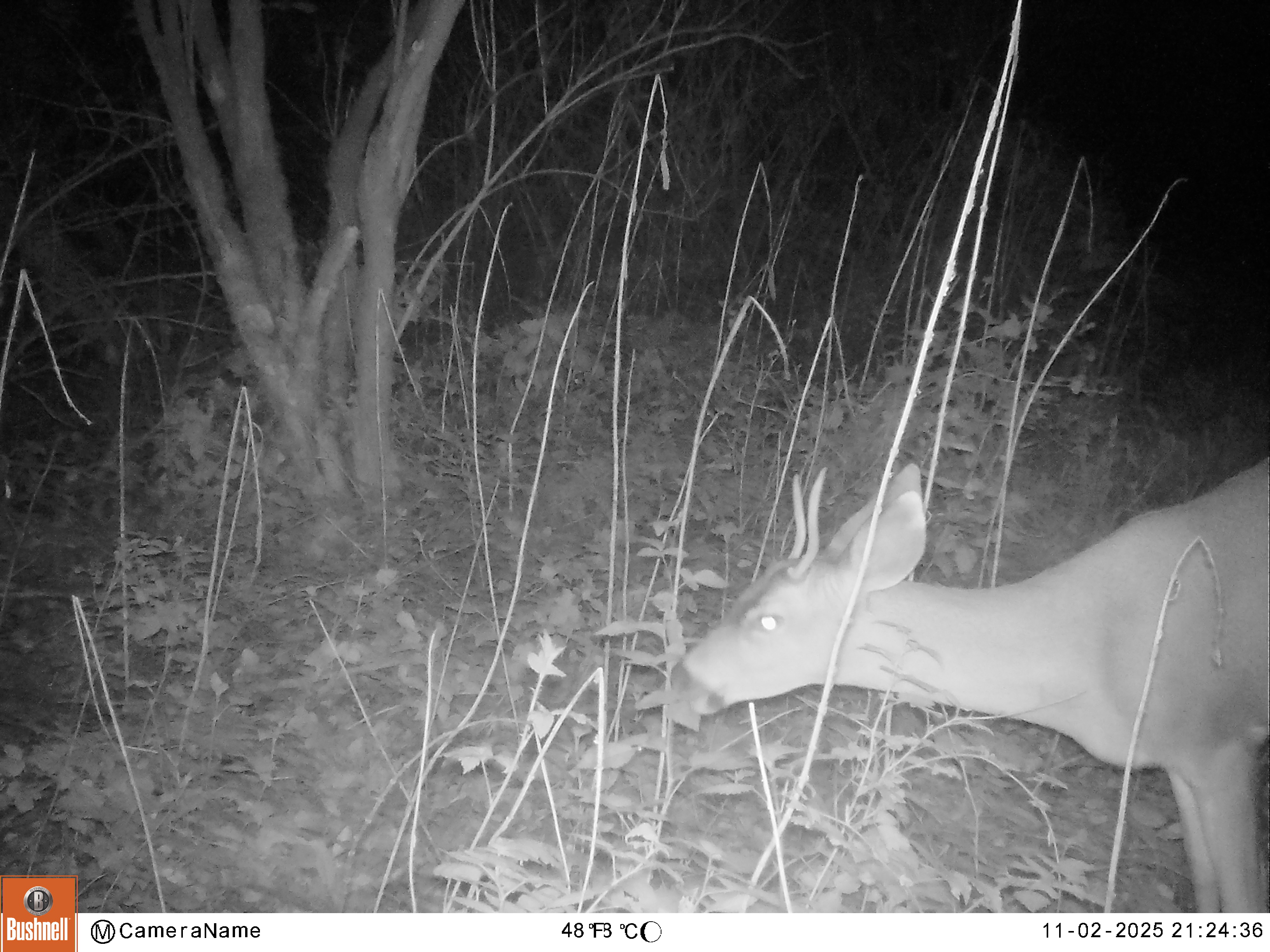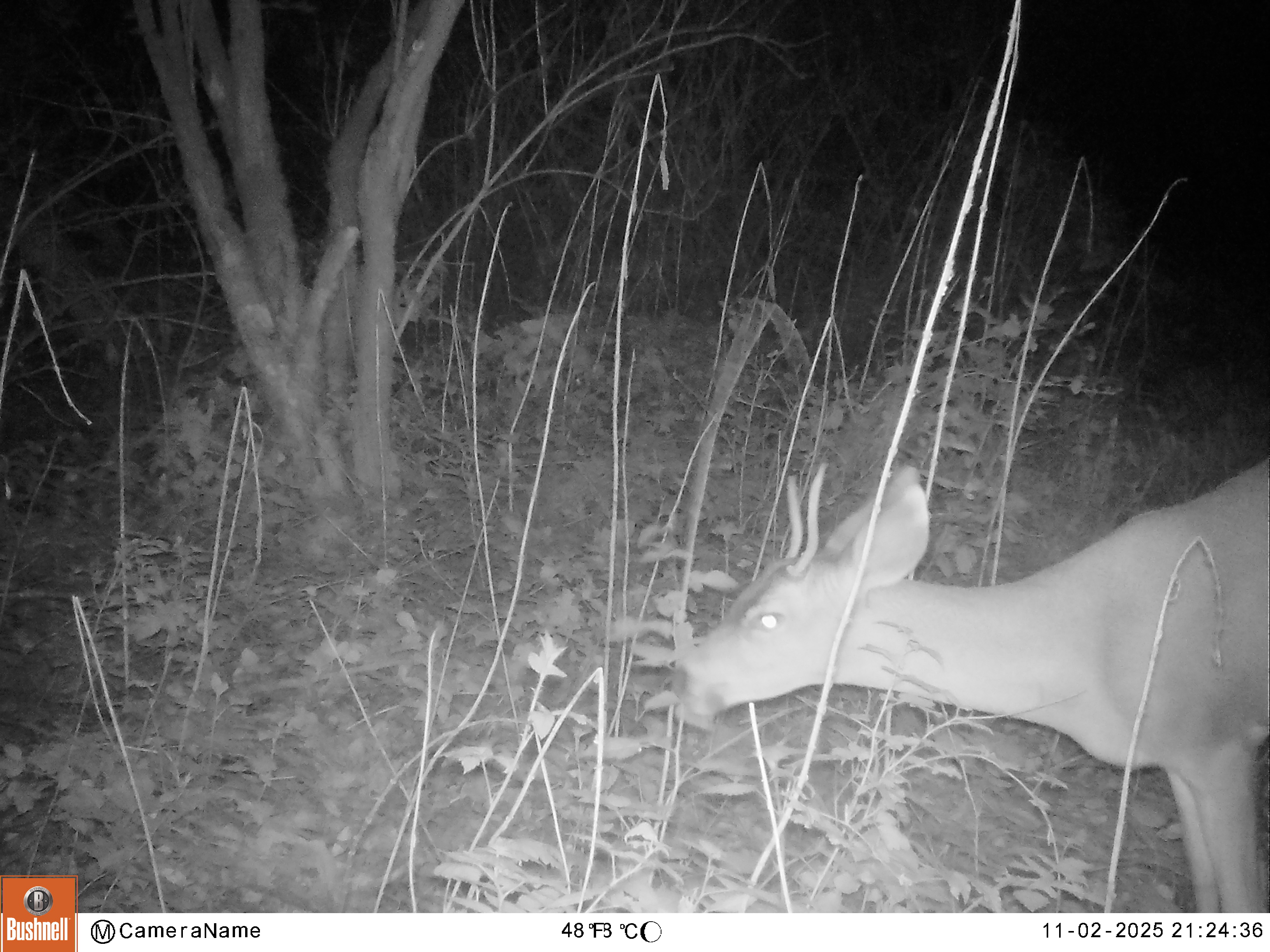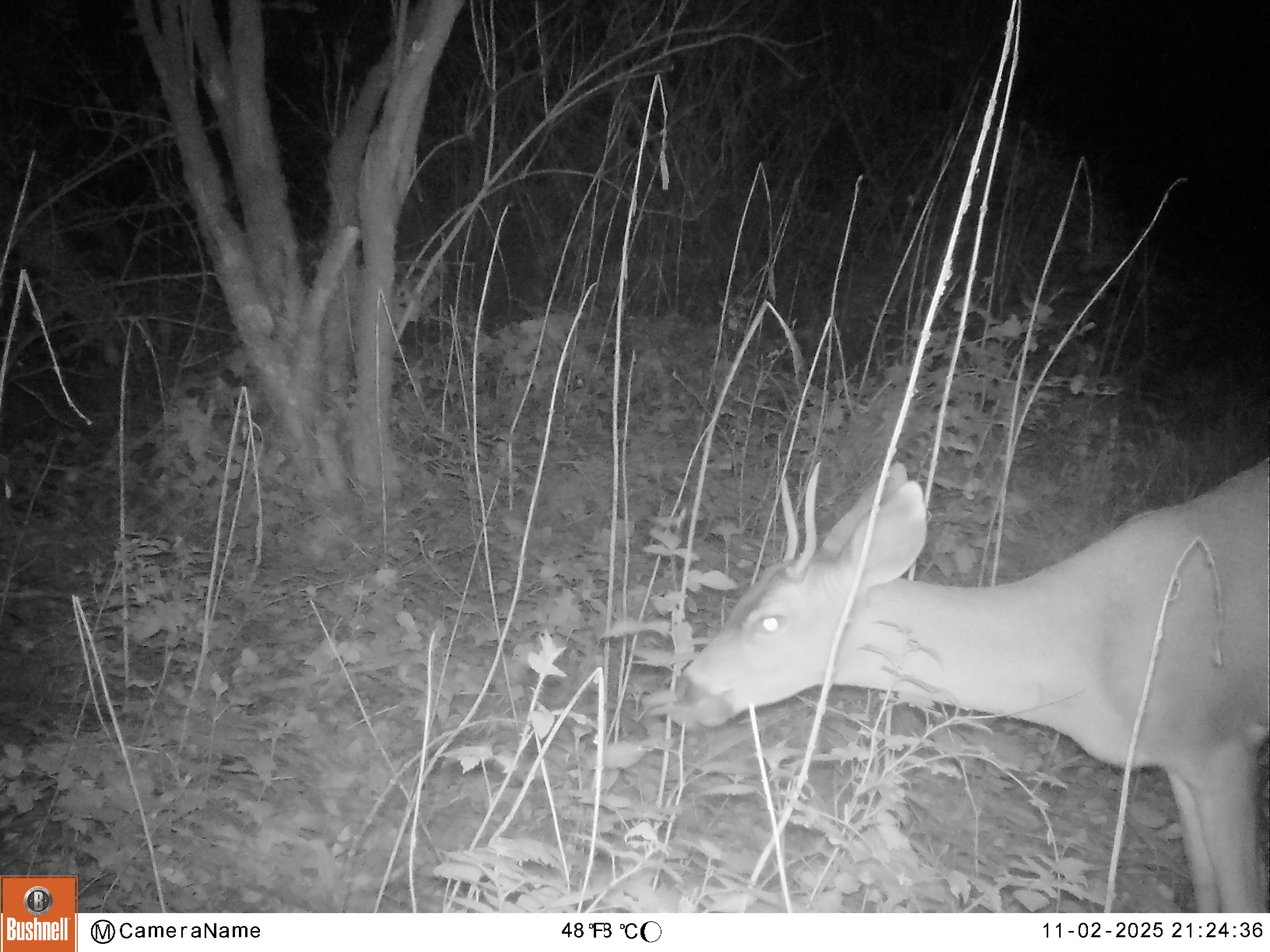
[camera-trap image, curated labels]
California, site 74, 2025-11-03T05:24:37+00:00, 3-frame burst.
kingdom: Animalia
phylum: Chordata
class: Mammalia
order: Artiodactyla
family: Cervidae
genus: Odocoileus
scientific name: Odocoileus hemionus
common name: mule deer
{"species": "mule deer (Odocoileus hemionus)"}